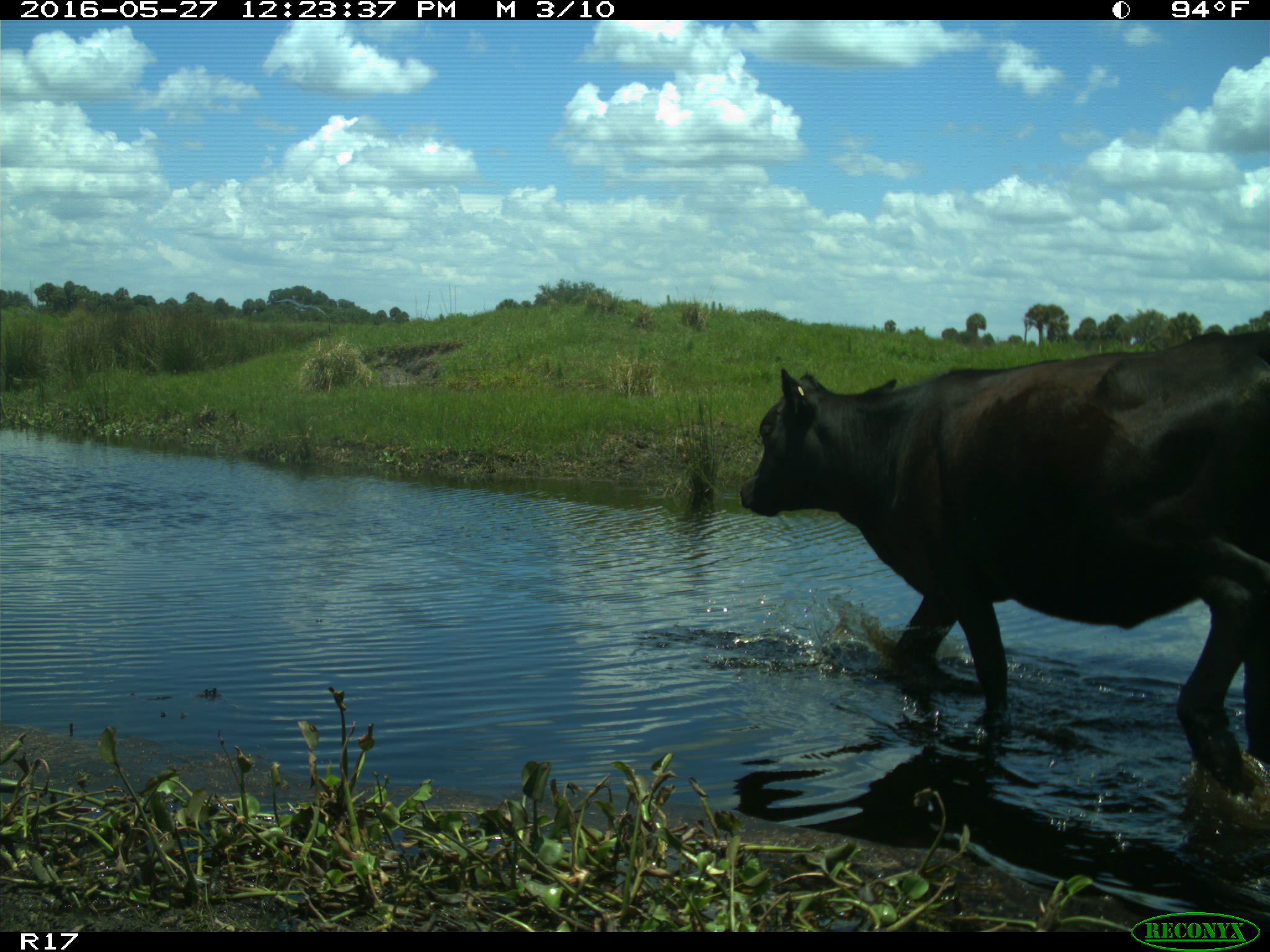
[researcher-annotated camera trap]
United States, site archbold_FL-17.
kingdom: Animalia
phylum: Chordata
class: Mammalia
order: Artiodactyla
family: Bovidae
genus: Bos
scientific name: Bos taurus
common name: domestic cow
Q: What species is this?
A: Bos taurus (domestic cow).